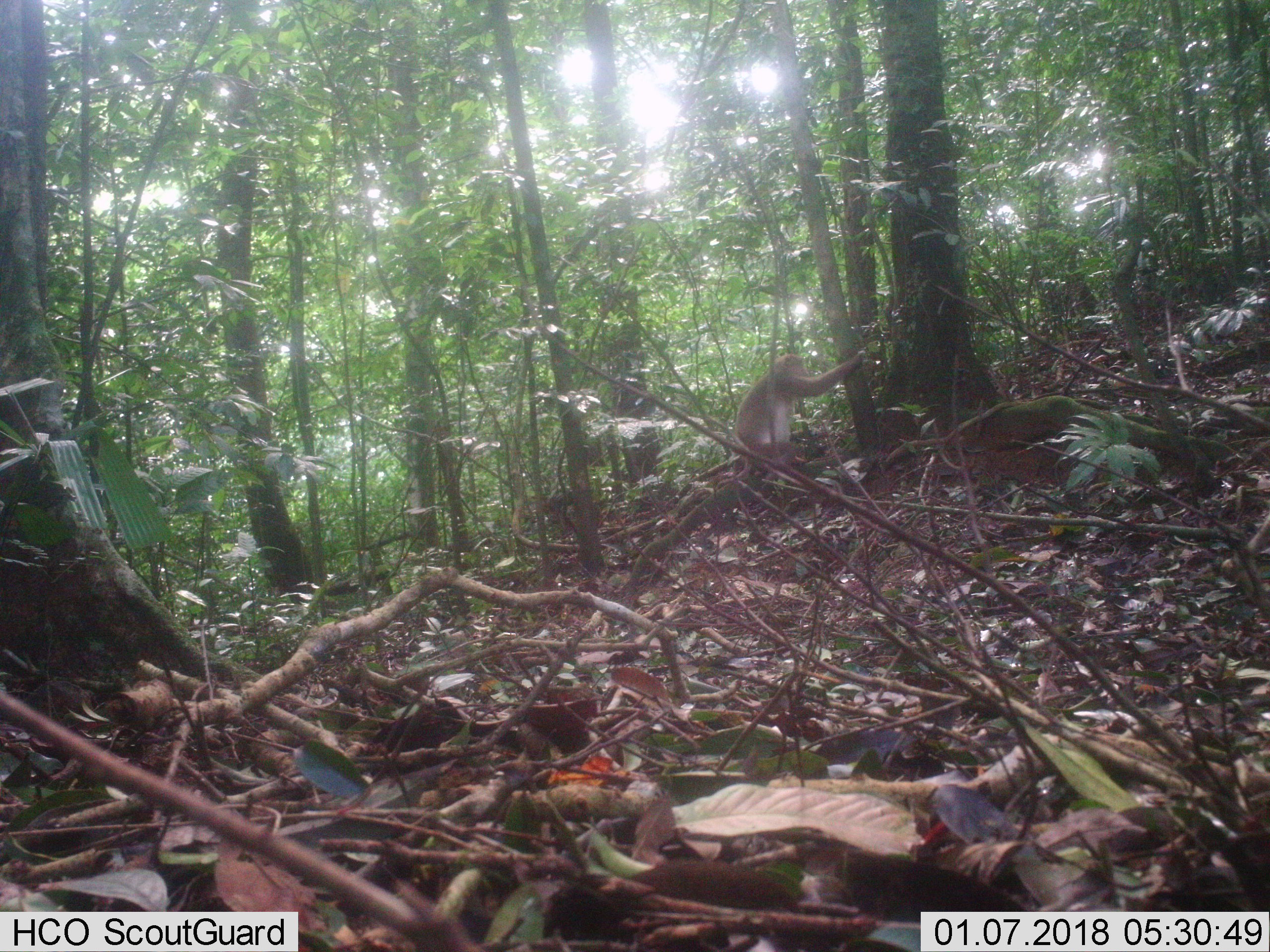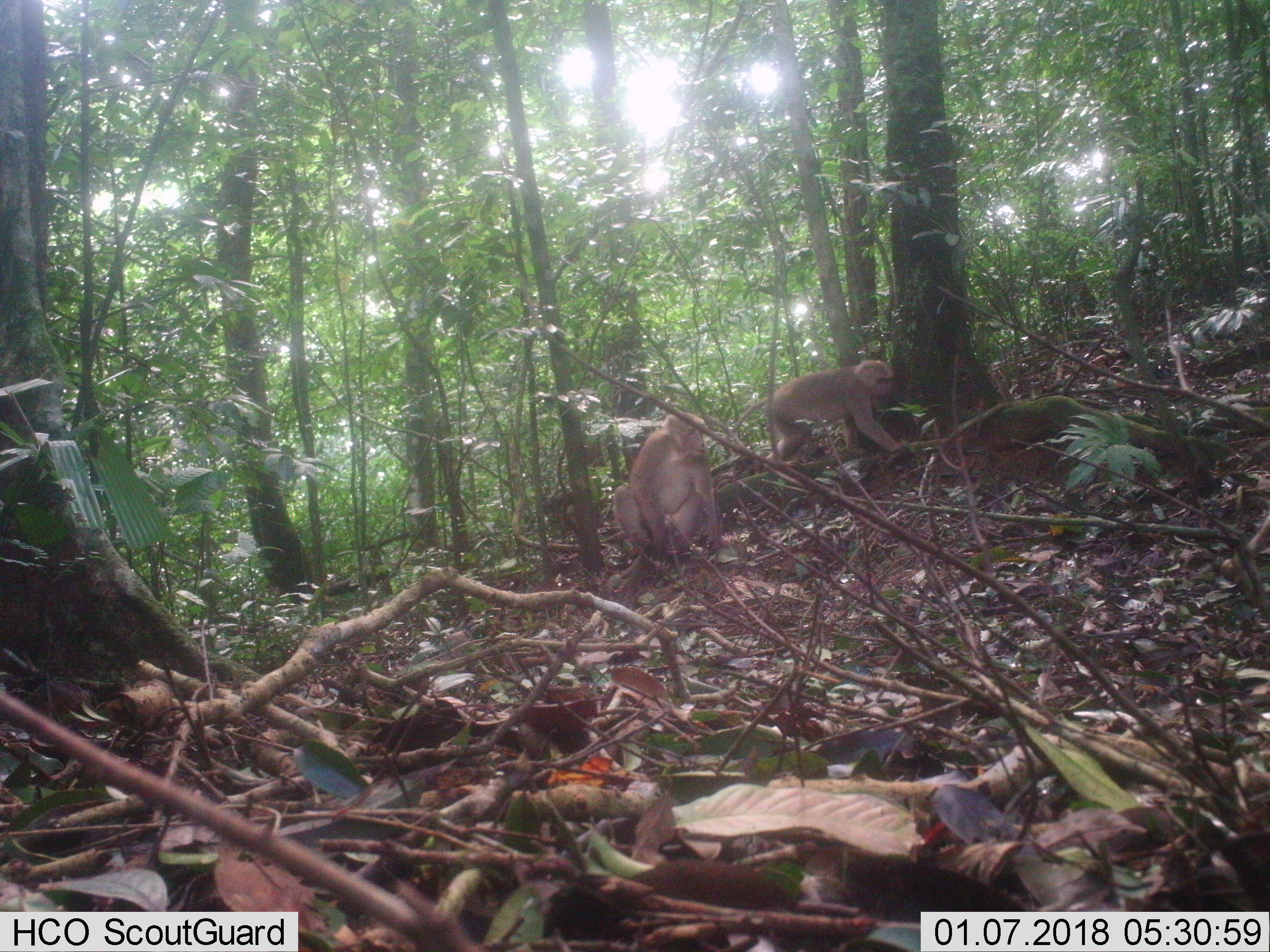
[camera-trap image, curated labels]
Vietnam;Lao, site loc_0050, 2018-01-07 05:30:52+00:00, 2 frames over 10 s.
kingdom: Animalia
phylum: Chordata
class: Mammalia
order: Primates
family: Cercopithecidae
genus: Macaca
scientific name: Macaca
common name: macaques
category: assam or rhesus macaque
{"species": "assam or rhesus macaque (macaques) (Macaca)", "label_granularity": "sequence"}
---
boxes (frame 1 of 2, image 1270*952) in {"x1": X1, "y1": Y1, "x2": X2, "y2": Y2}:
assam or rhesus macaque: {"x1": 730, "y1": 351, "x2": 868, "y2": 480}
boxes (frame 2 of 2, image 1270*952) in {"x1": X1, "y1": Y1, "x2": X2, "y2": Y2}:
assam or rhesus macaque: {"x1": 724, "y1": 357, "x2": 900, "y2": 464}; {"x1": 612, "y1": 410, "x2": 719, "y2": 571}